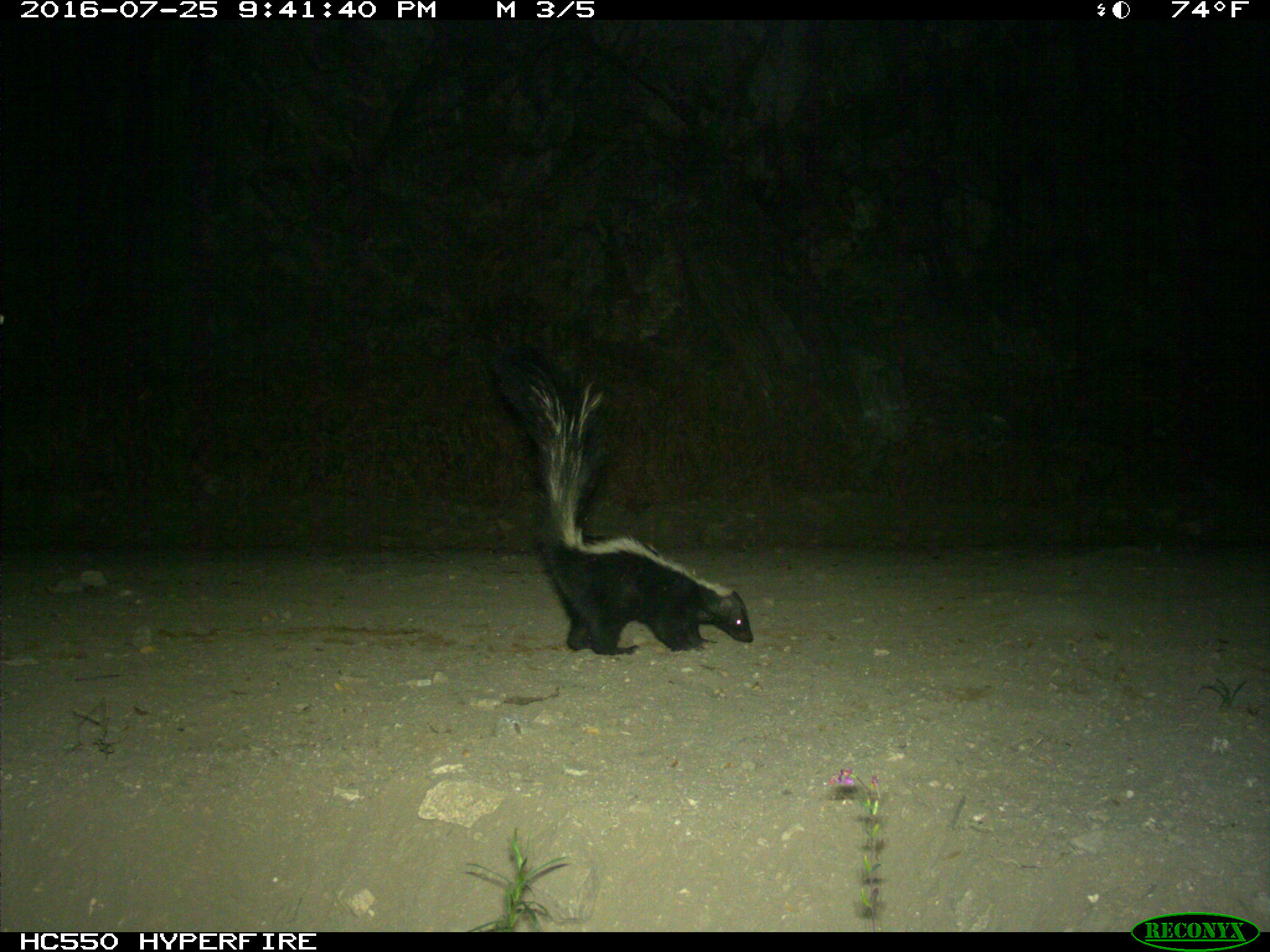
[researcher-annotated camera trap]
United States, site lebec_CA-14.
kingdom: Animalia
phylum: Chordata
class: Mammalia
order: Carnivora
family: Mephitidae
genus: Mephitis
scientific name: Mephitis mephitis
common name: striped skunk